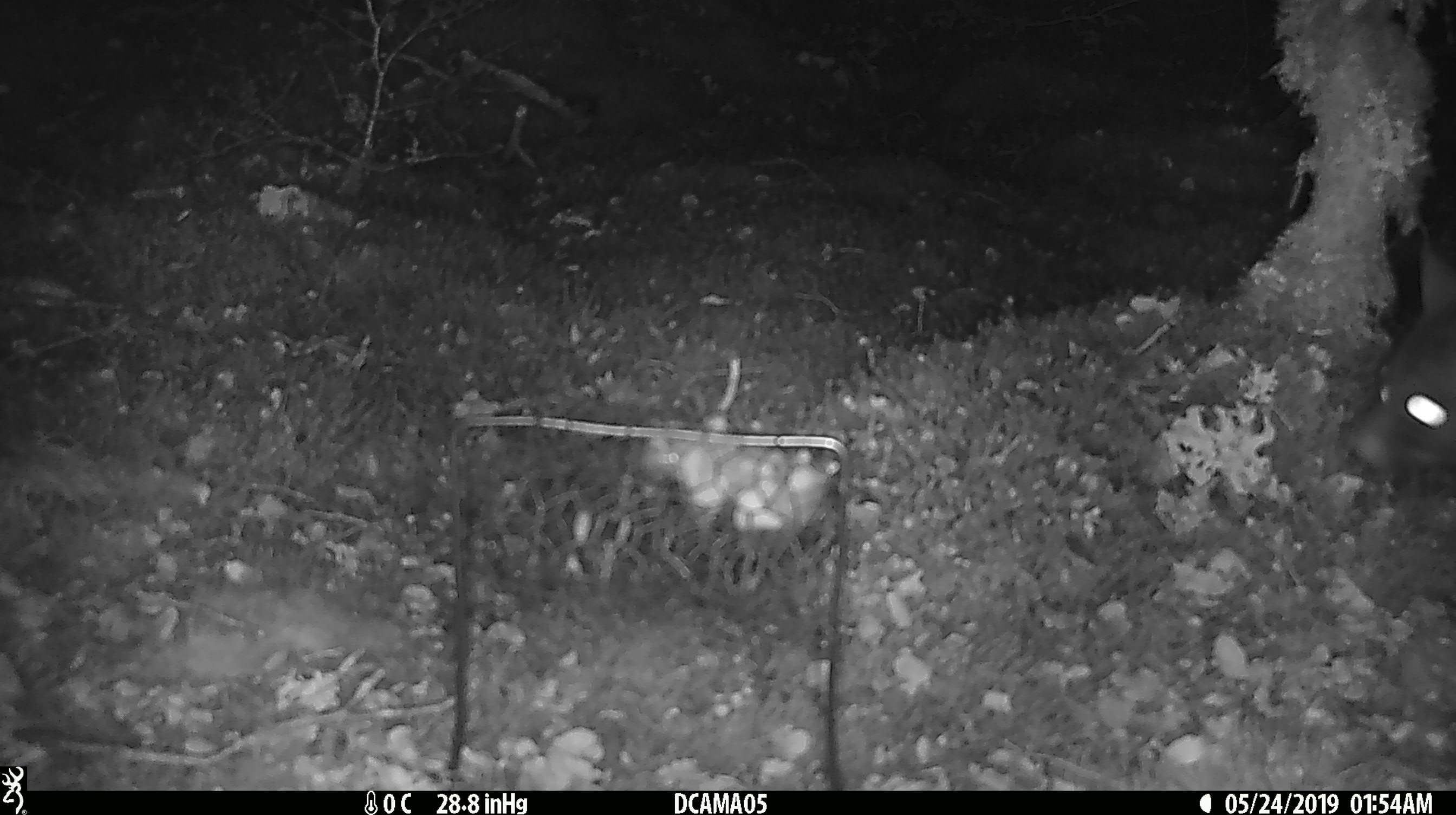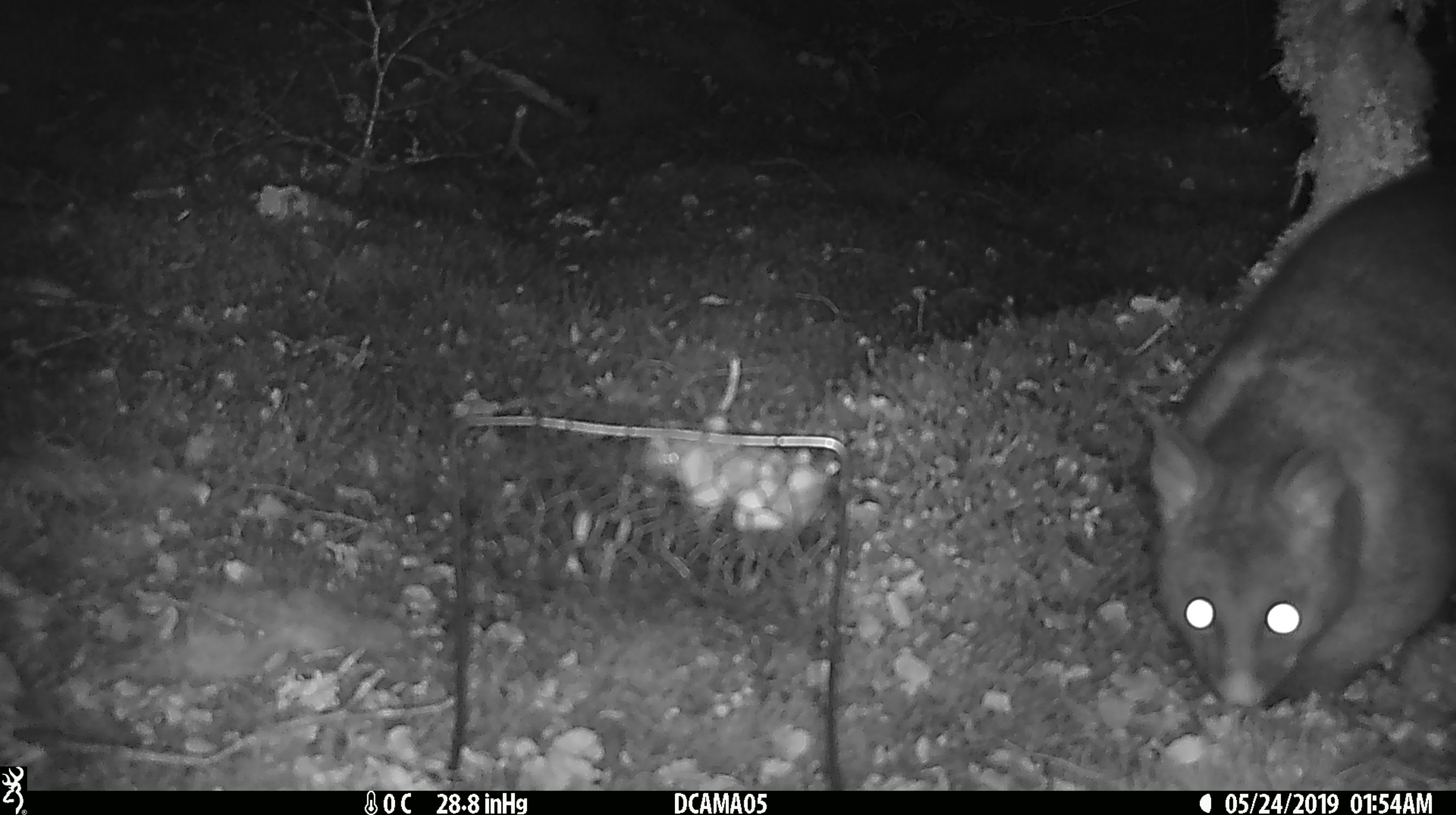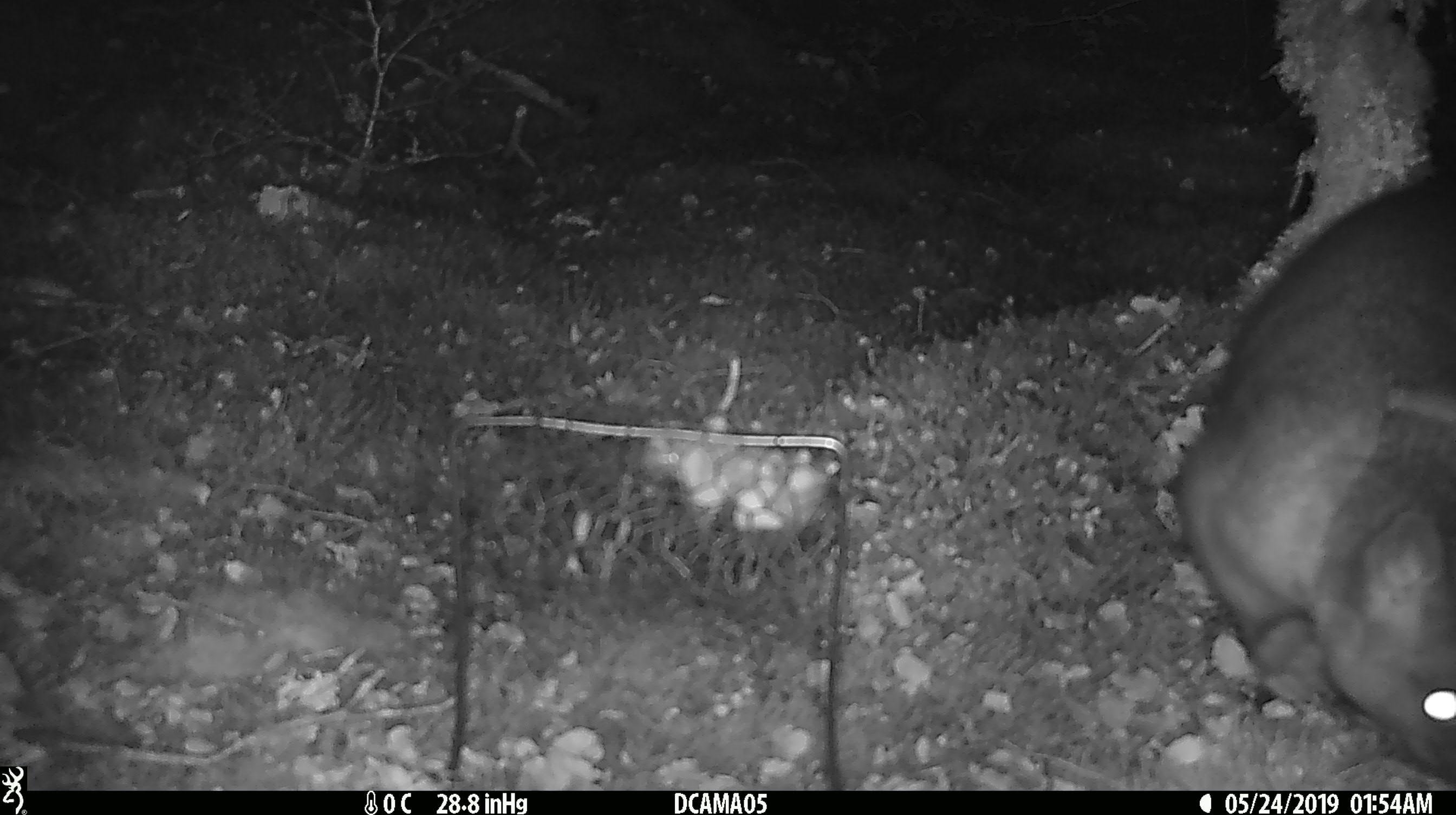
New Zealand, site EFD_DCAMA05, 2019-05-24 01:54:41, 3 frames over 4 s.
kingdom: Animalia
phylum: Chordata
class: Mammalia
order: Diprotodontia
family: Phalangeridae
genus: Trichosurus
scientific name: Trichosurus vulpecula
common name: common brushtail possum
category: possum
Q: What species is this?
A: Possum (common brushtail possum) (Trichosurus vulpecula).